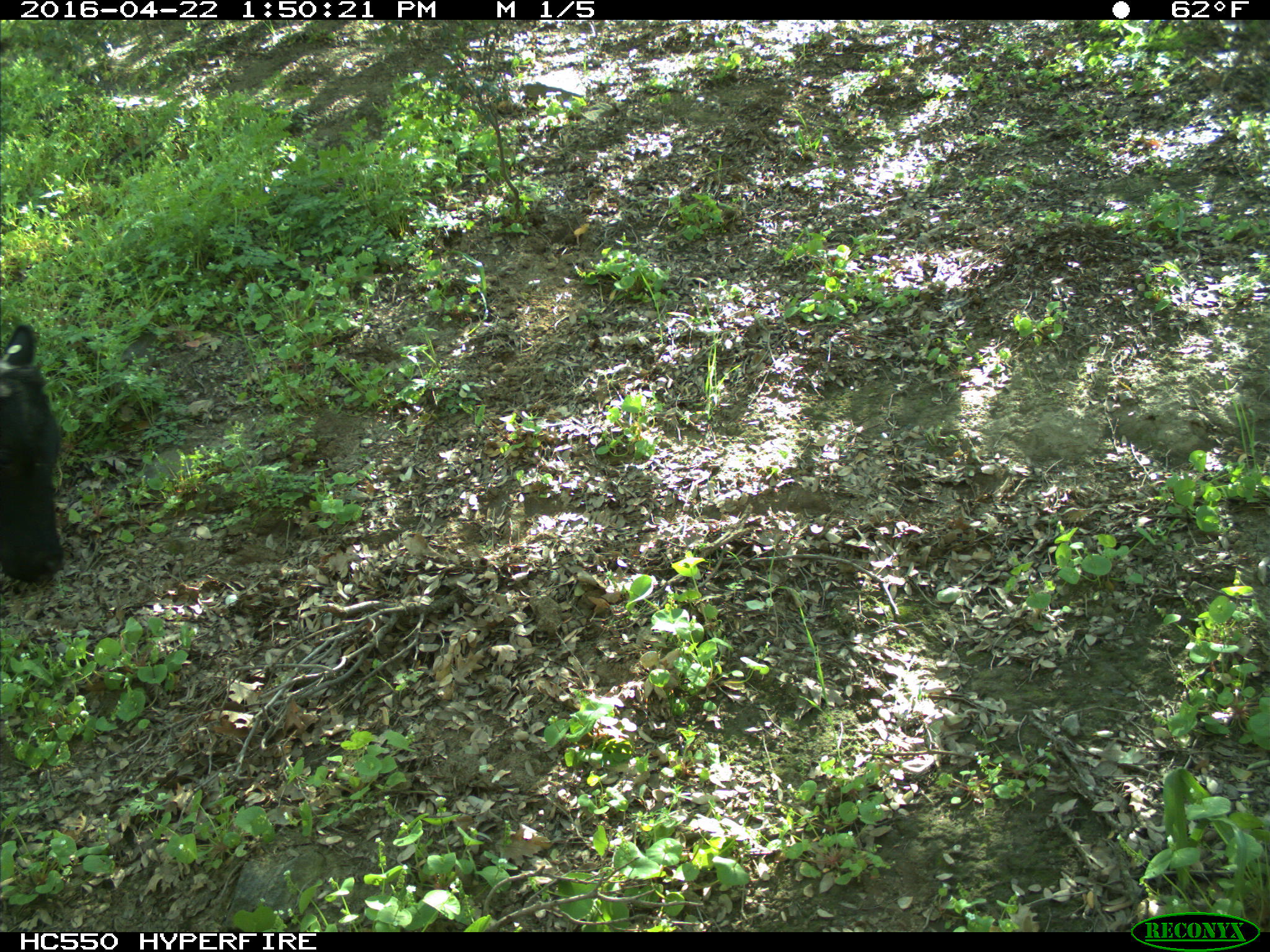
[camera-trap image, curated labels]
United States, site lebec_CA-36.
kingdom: Animalia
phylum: Chordata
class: Mammalia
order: Artiodactyla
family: Bovidae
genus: Bos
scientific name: Bos taurus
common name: domestic cow